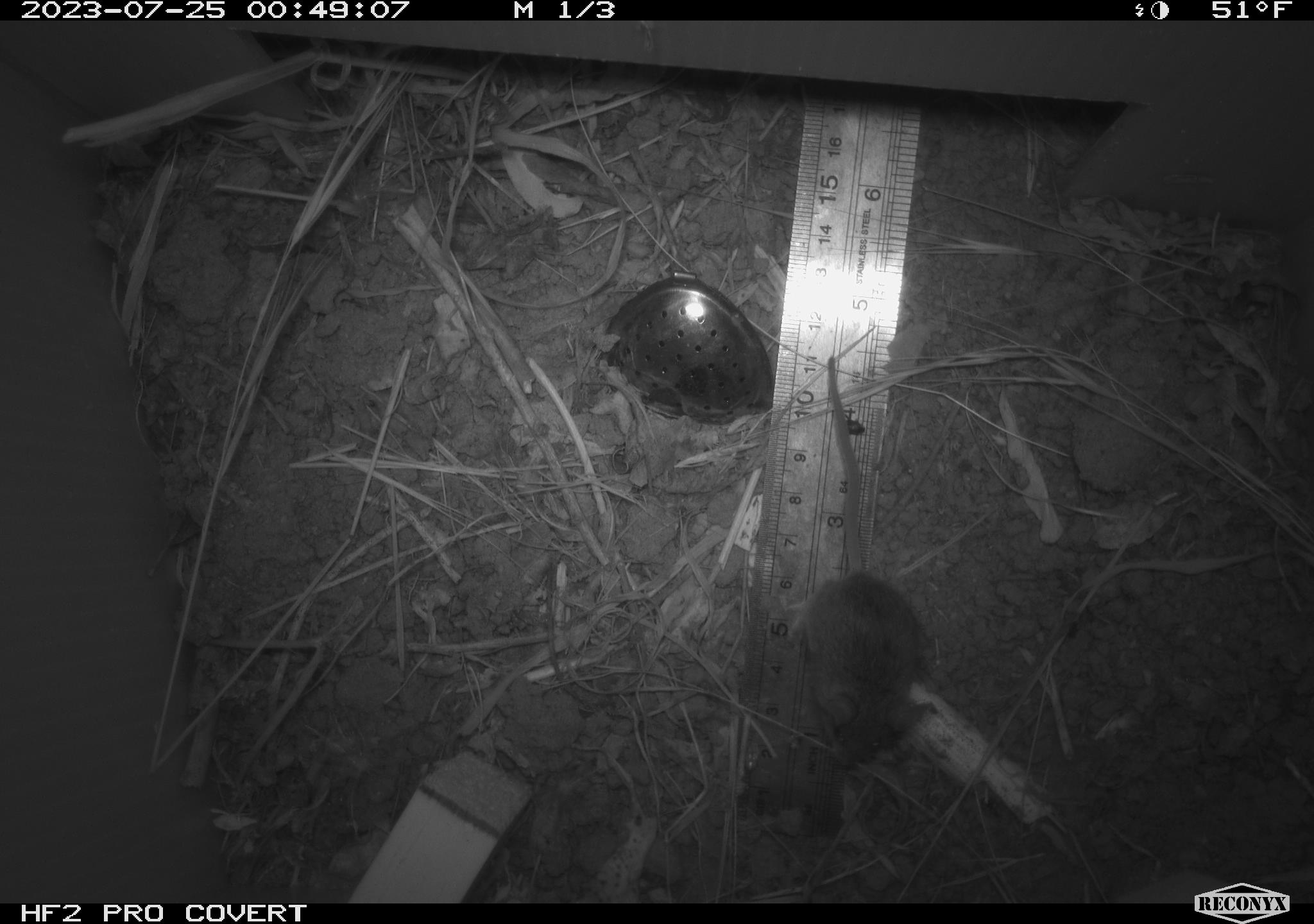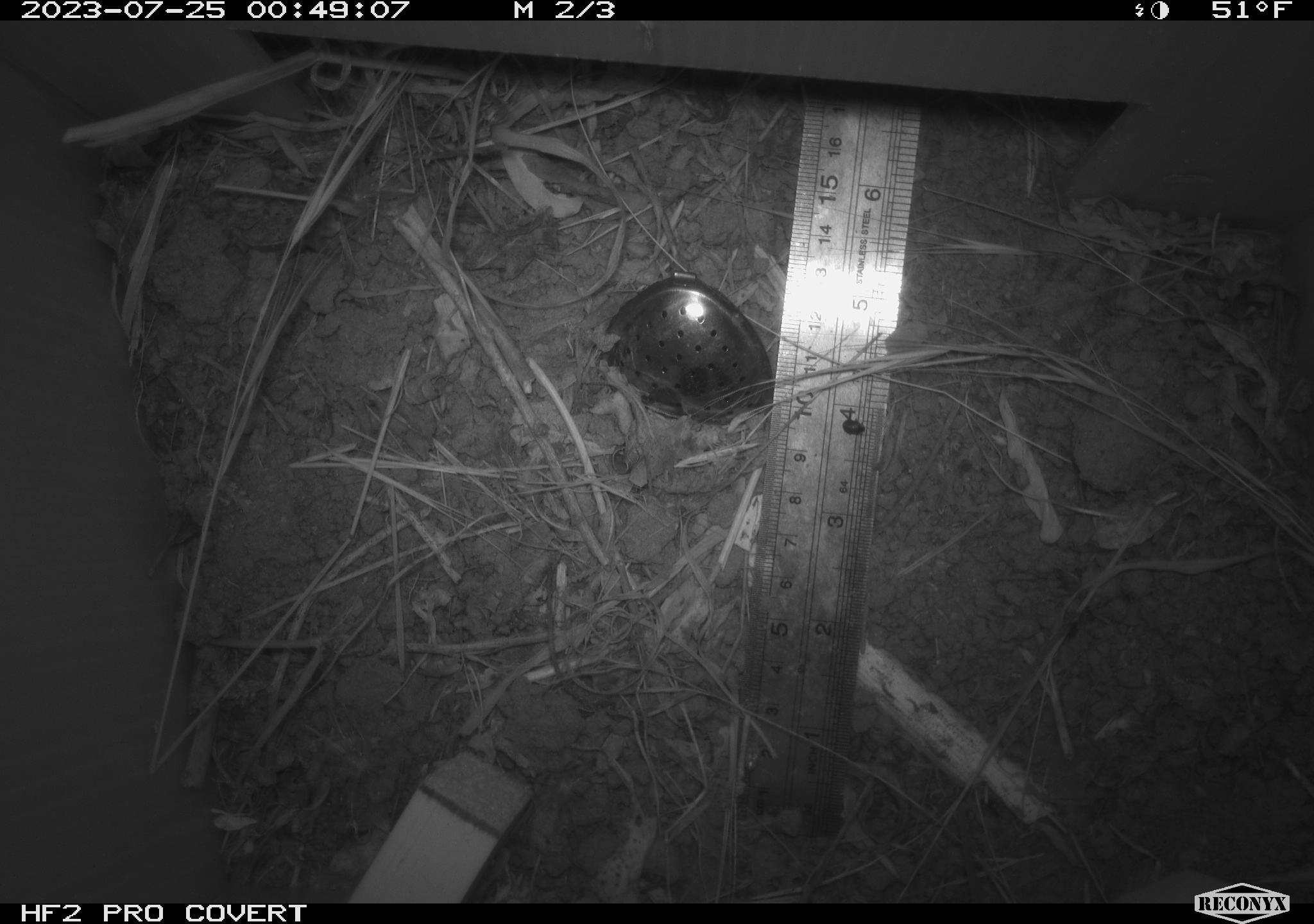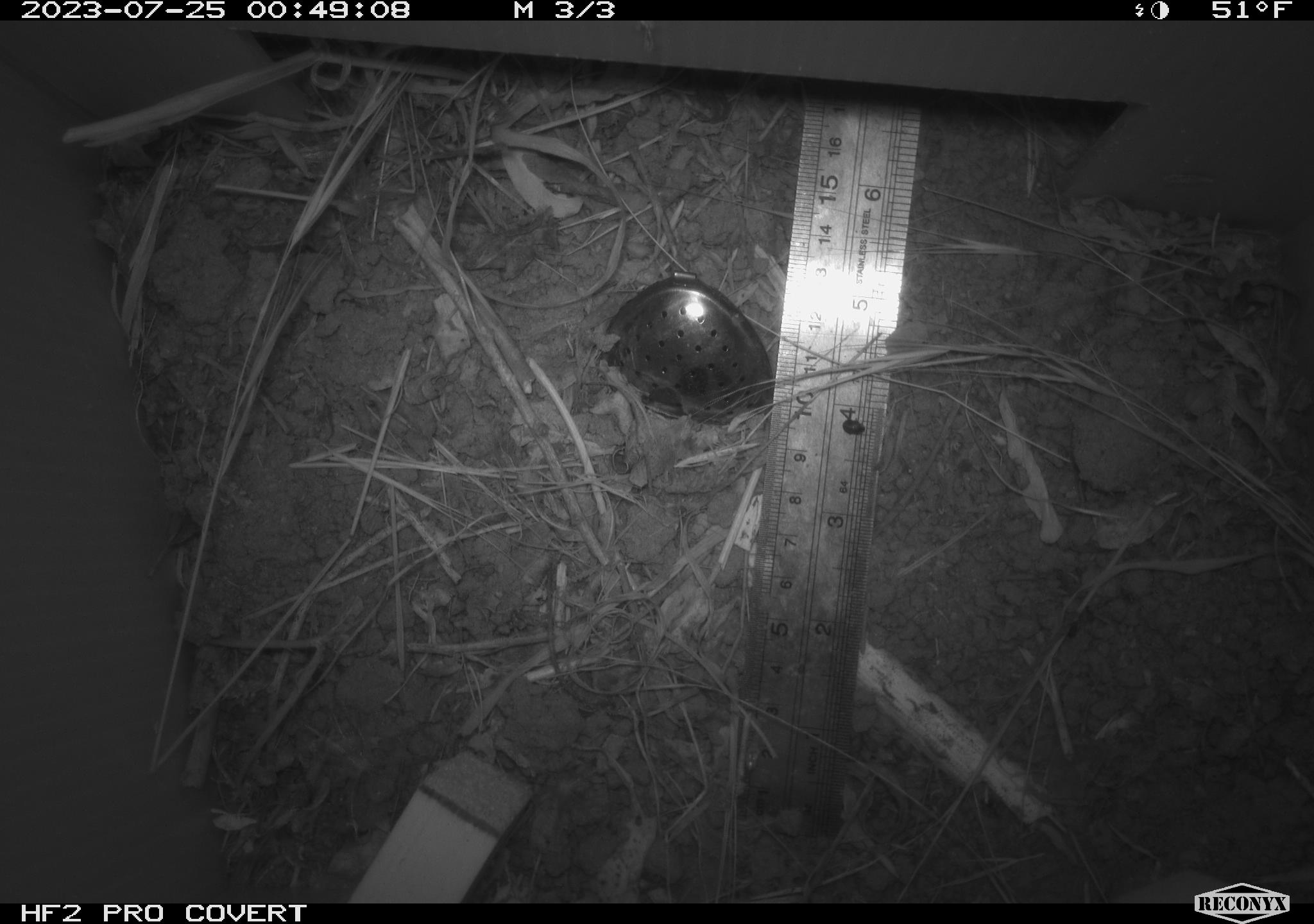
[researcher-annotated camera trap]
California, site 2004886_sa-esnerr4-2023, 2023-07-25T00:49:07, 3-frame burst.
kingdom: Animalia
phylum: Chordata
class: Mammalia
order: Rodentia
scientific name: Rodentia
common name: mouse species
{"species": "mouse species (Rodentia)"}